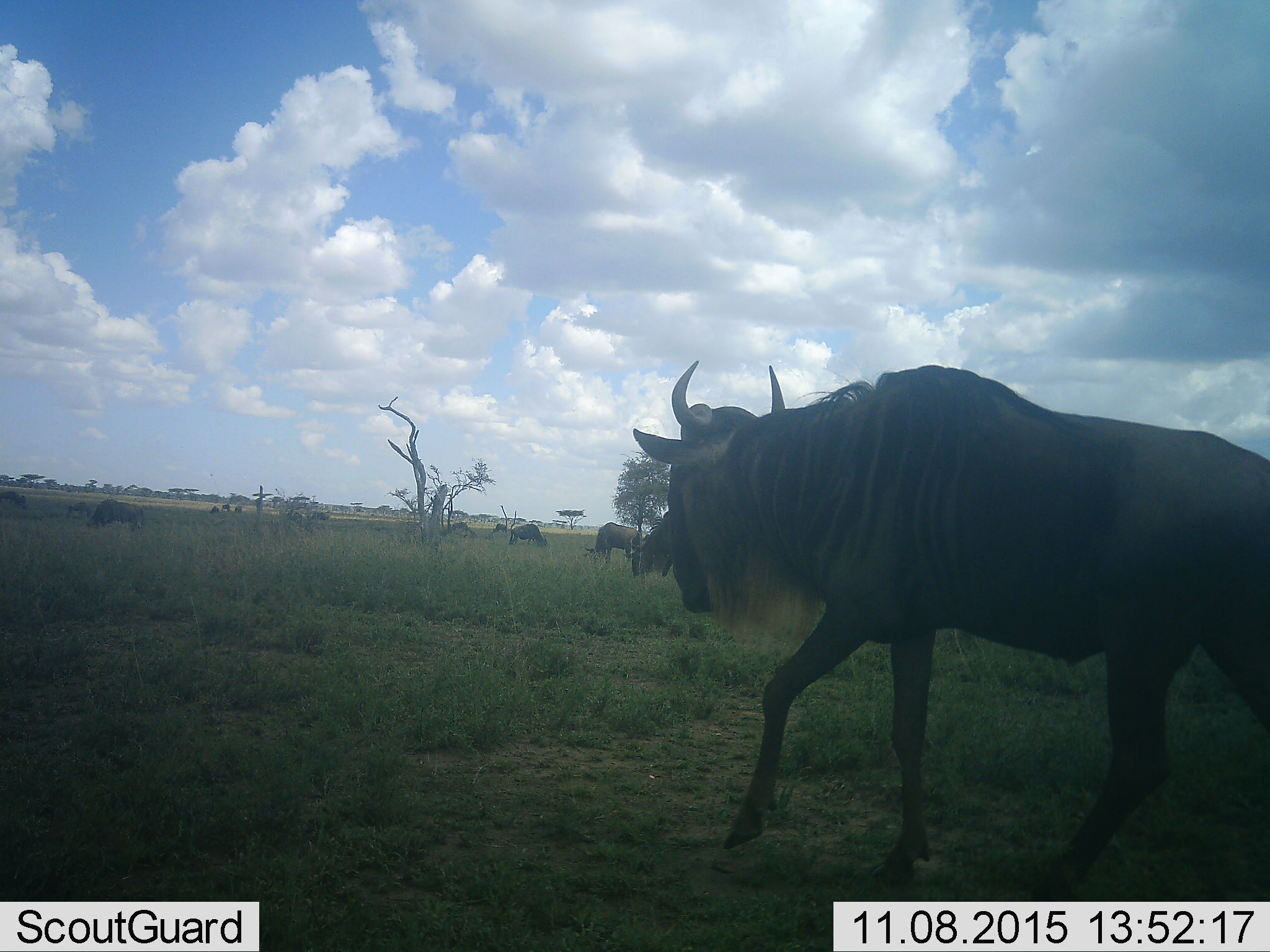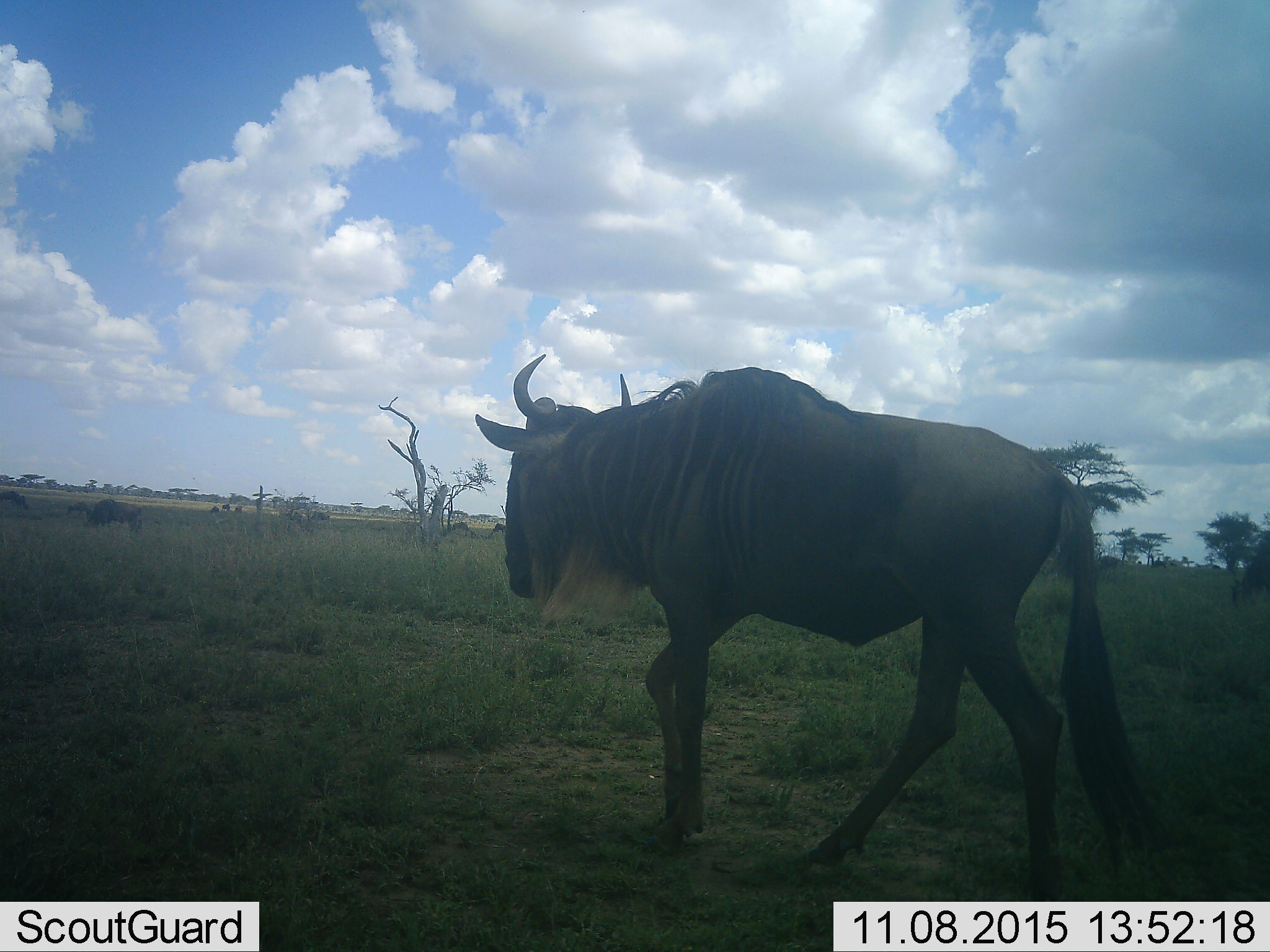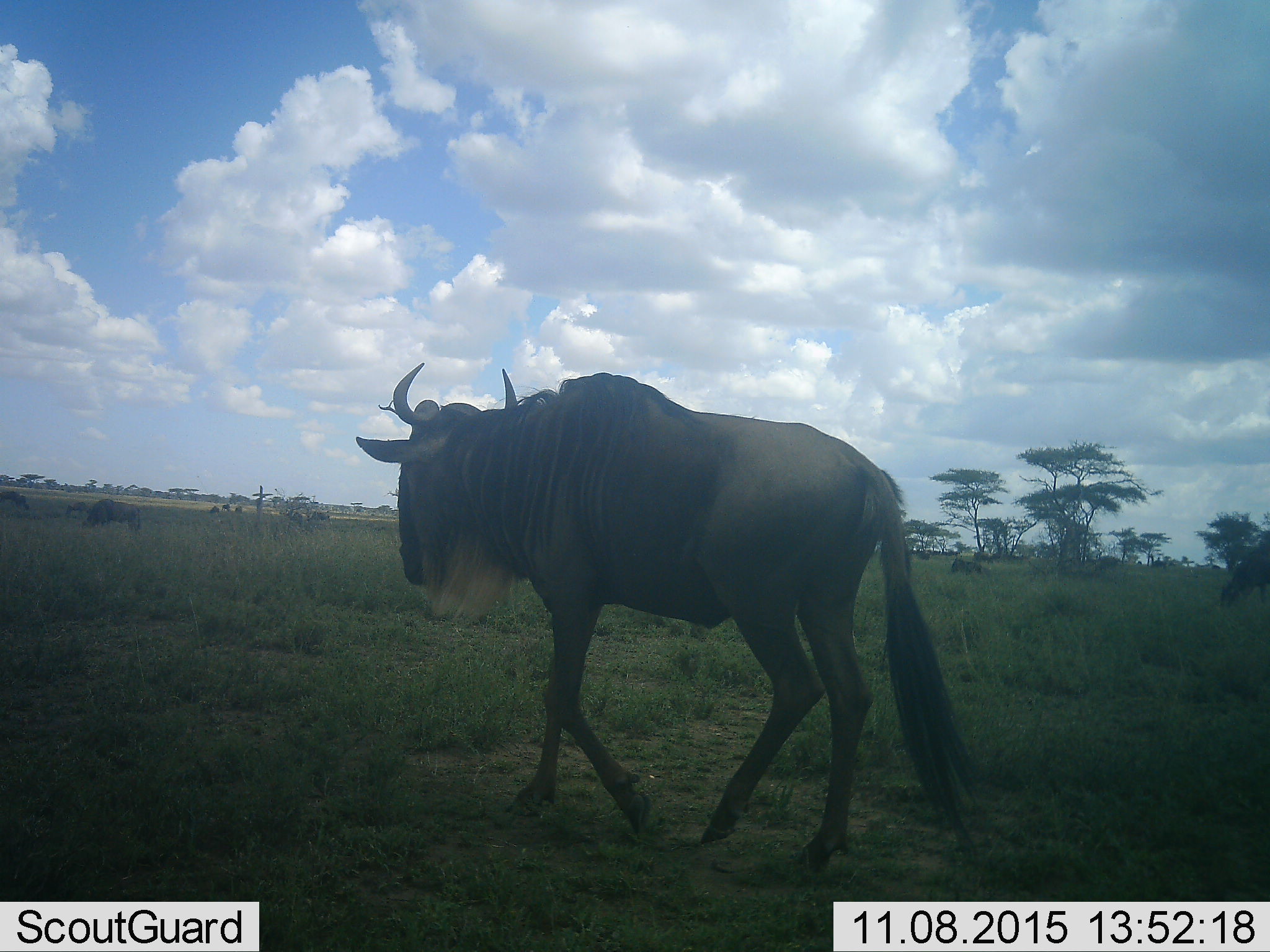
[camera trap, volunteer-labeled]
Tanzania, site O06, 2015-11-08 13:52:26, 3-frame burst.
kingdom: Animalia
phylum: Chordata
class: Mammalia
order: Artiodactyla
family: Bovidae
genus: Connochaetes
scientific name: Connochaetes taurinus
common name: blue wildebeest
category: wildebeest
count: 11-50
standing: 67%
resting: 22%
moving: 89%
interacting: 11%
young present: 0%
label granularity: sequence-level